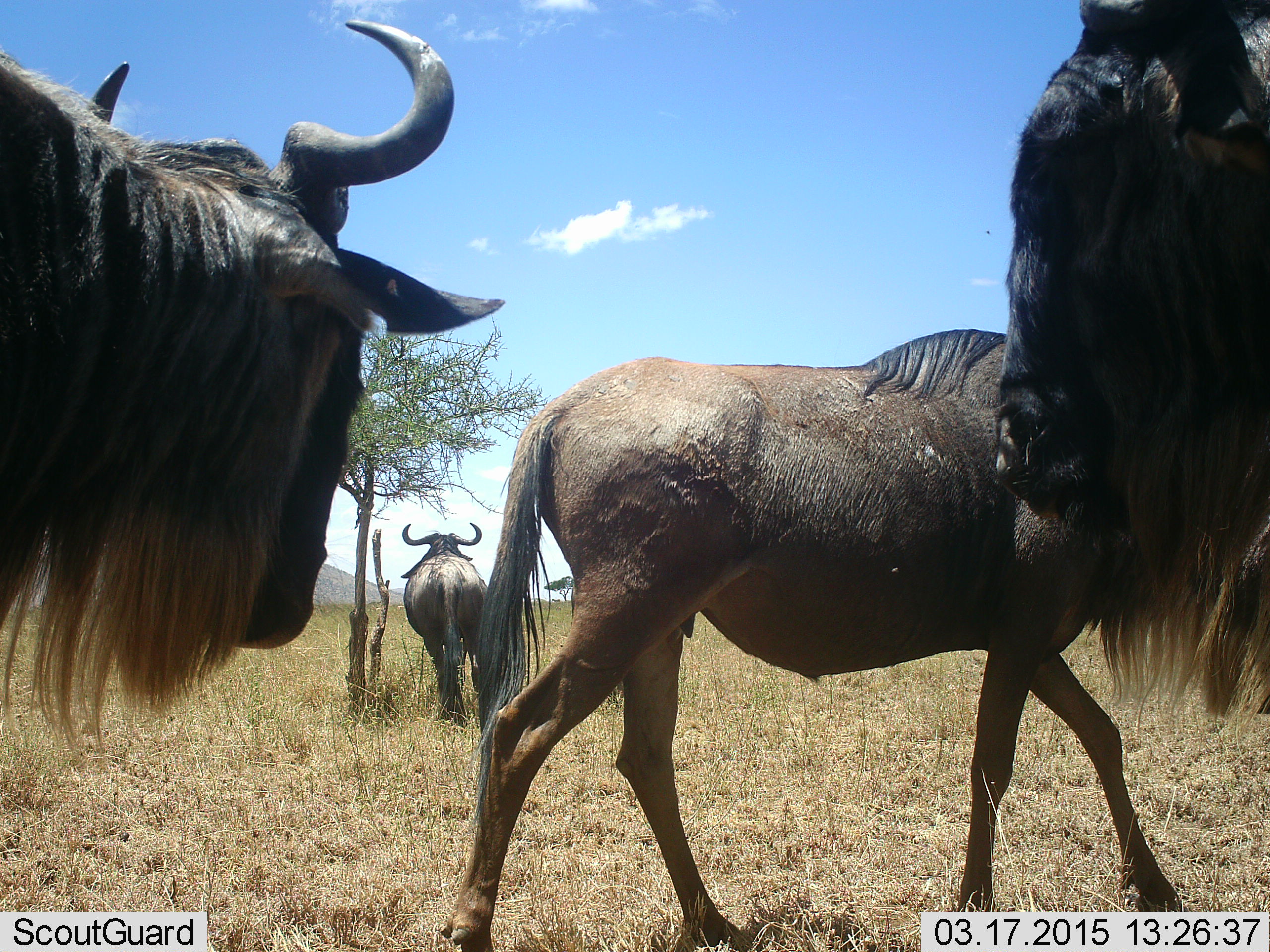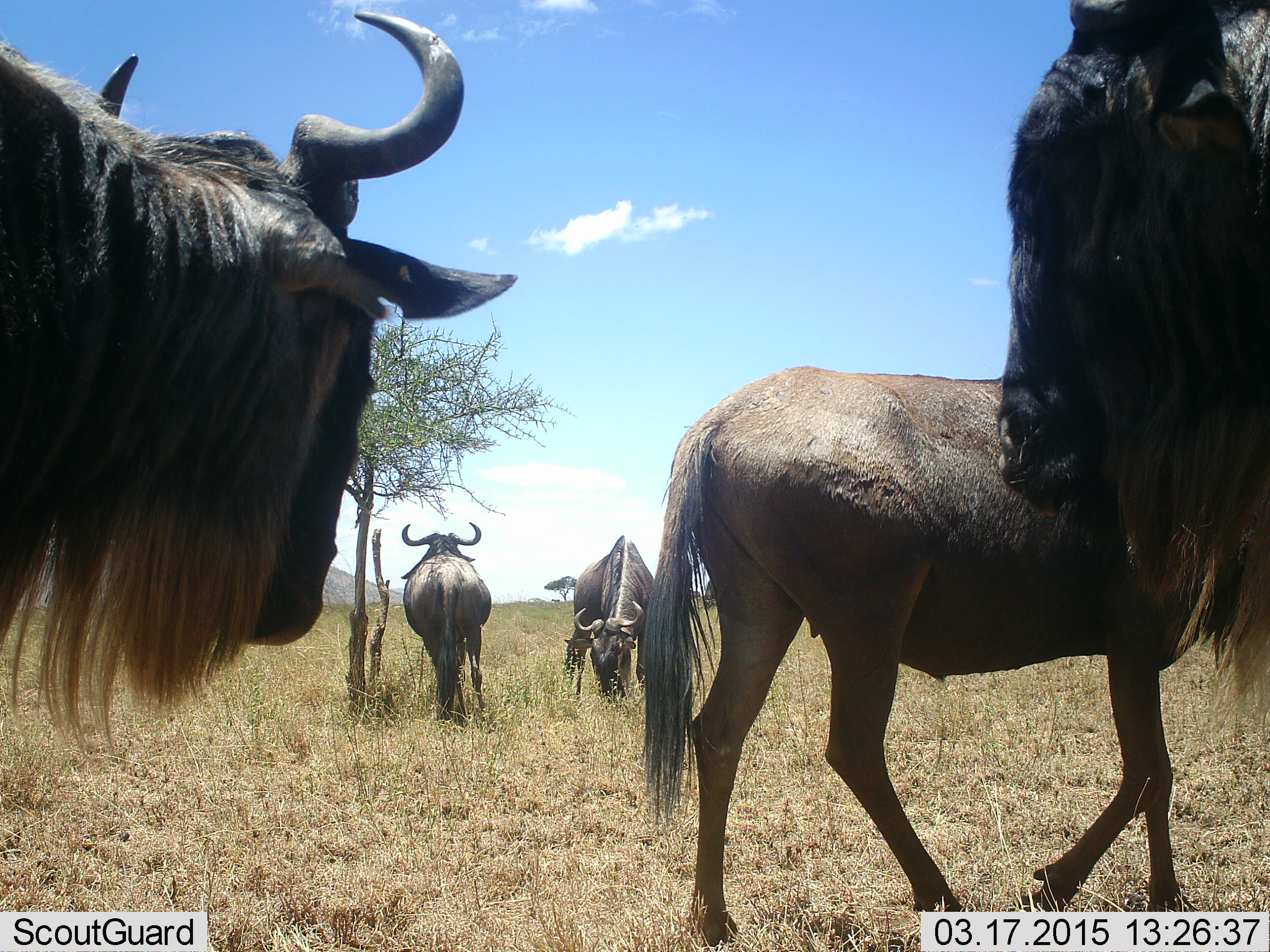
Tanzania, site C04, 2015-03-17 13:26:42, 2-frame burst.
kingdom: Animalia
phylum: Chordata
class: Mammalia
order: Artiodactyla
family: Bovidae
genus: Connochaetes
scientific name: Connochaetes taurinus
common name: blue wildebeest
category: wildebeest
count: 5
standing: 80%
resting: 0%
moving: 40%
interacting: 0%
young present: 0%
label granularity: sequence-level